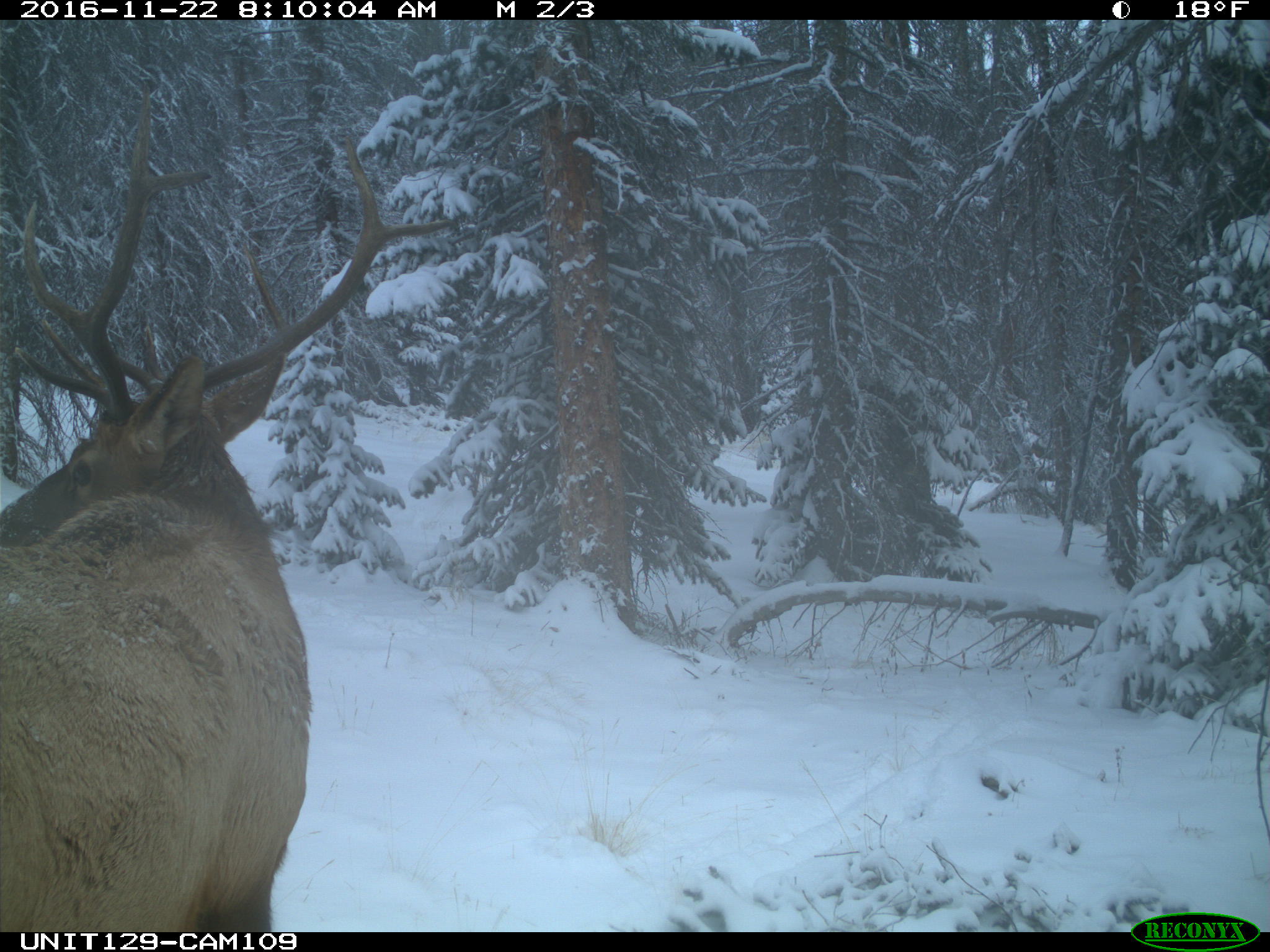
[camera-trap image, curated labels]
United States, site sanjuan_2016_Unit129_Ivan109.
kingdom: Animalia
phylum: Chordata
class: Mammalia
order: Artiodactyla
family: Cervidae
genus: Cervus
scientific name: Cervus elaphus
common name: red deer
Cervus elaphus (red deer).